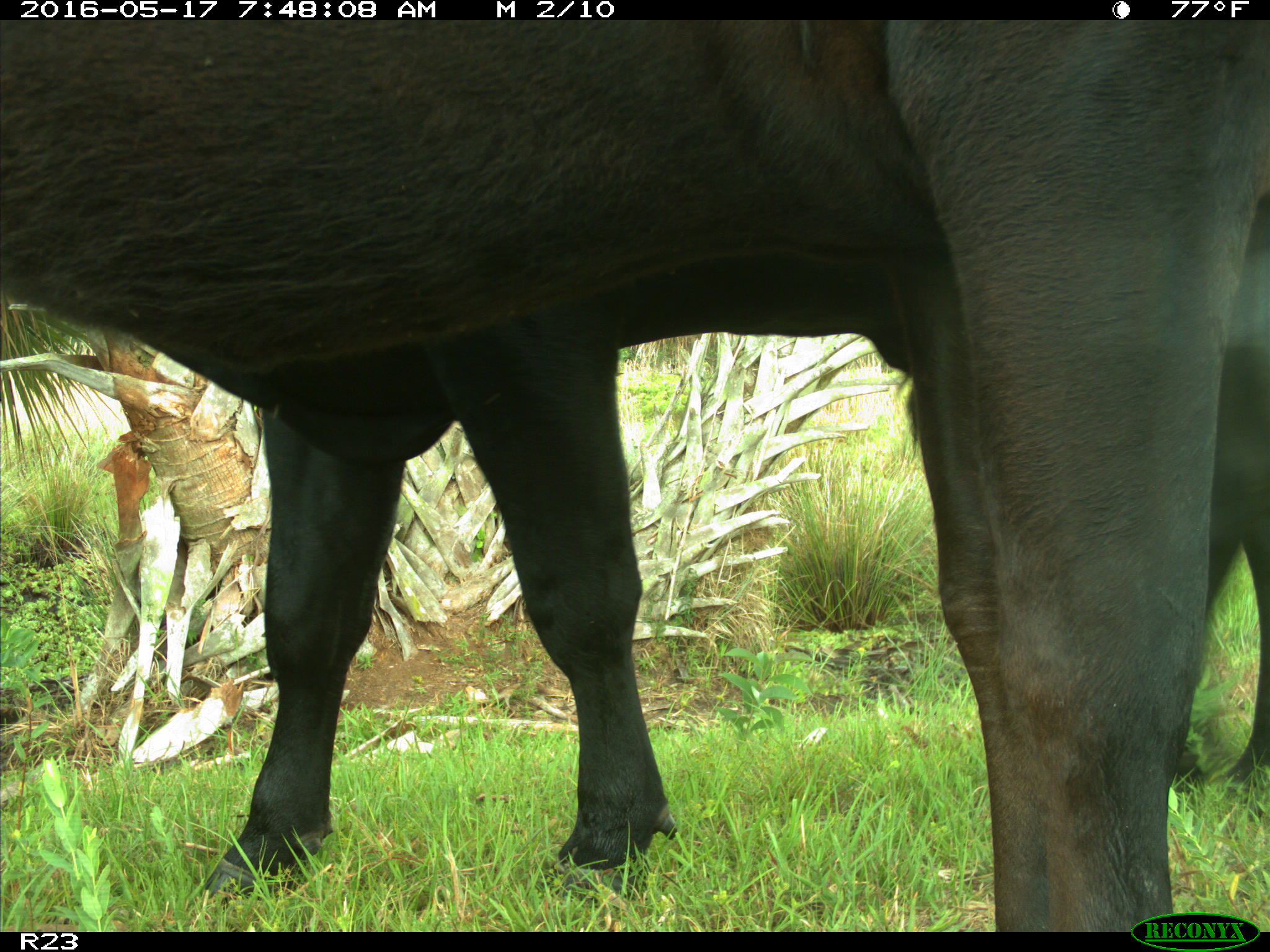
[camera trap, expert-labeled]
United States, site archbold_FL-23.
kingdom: Animalia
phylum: Chordata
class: Mammalia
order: Artiodactyla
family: Bovidae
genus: Bos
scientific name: Bos taurus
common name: domestic cow